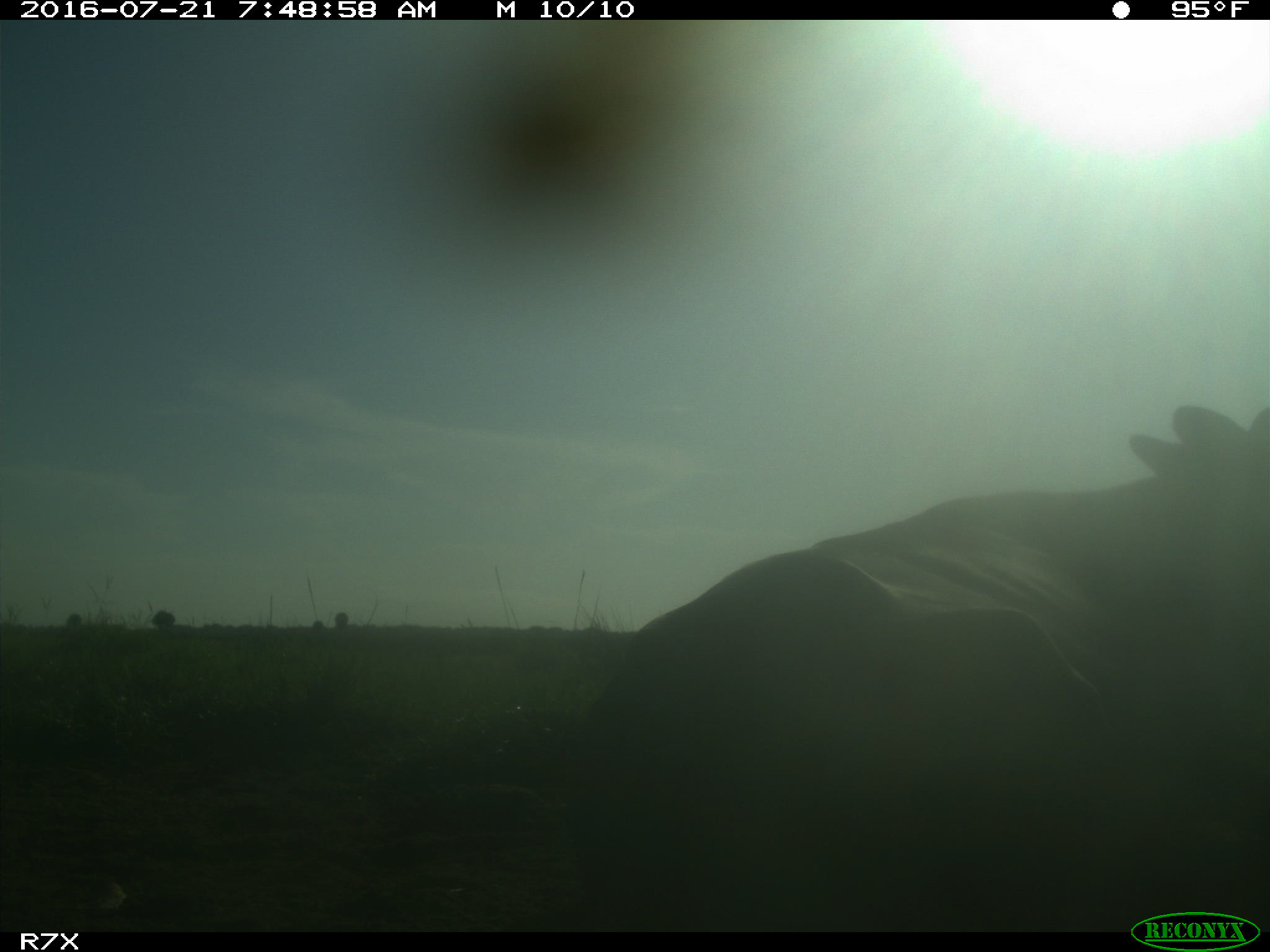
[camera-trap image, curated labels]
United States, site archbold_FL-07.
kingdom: Animalia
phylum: Chordata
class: Mammalia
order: Artiodactyla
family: Bovidae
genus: Bos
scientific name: Bos taurus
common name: domestic cow